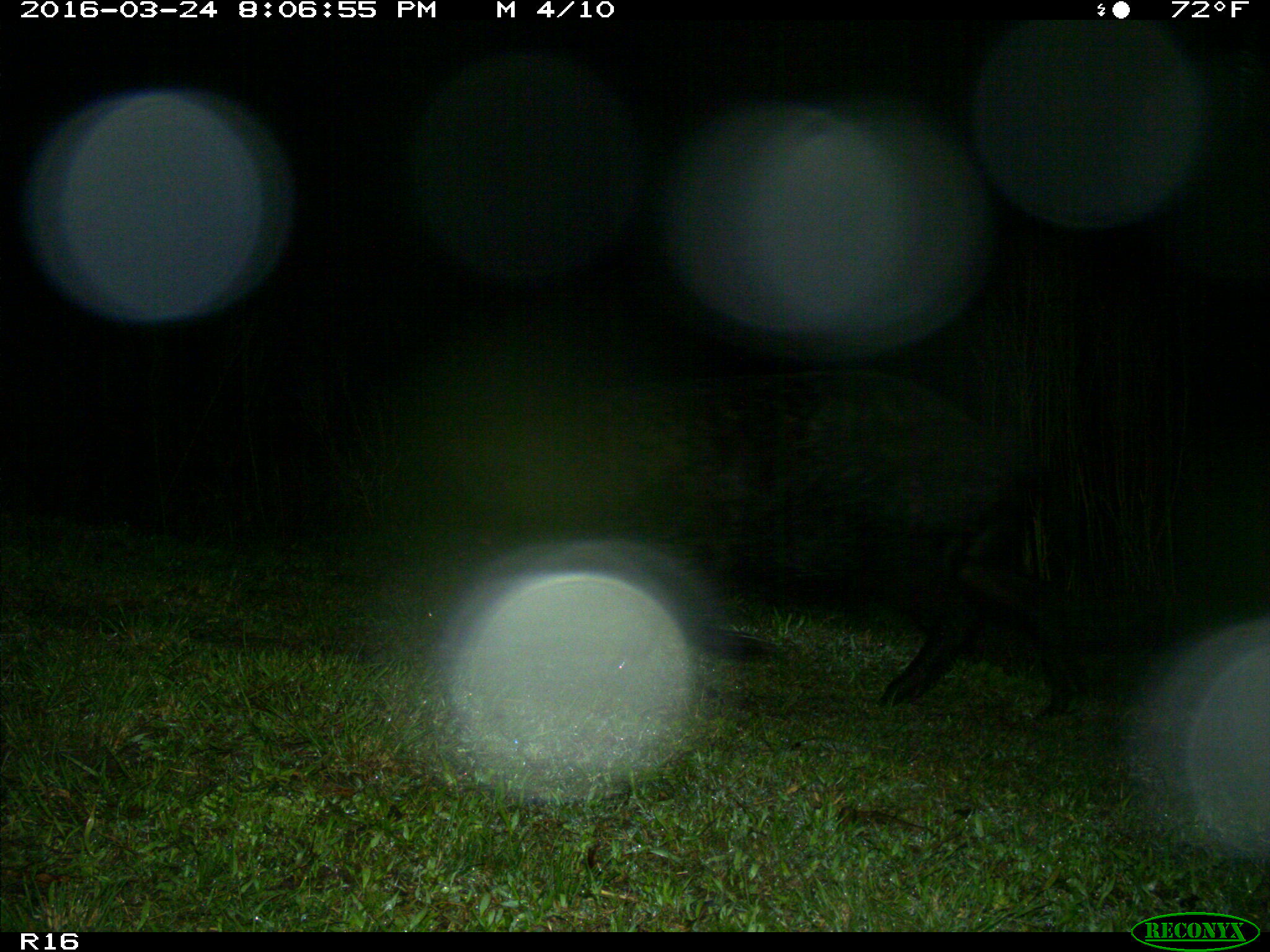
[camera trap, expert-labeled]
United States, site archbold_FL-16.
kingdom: Animalia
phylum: Chordata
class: Mammalia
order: Artiodactyla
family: Suidae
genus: Sus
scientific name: Sus scrofa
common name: wild boar